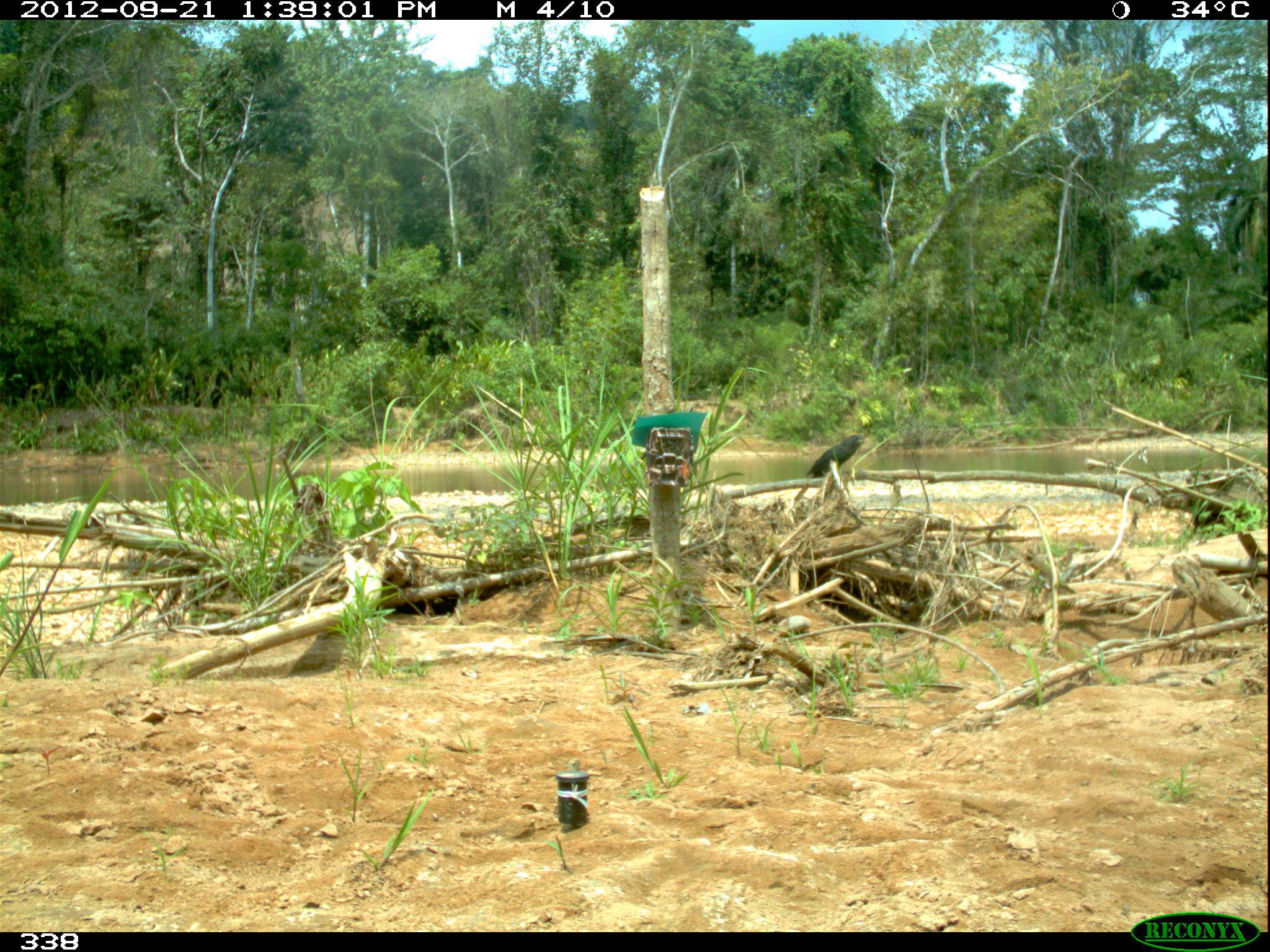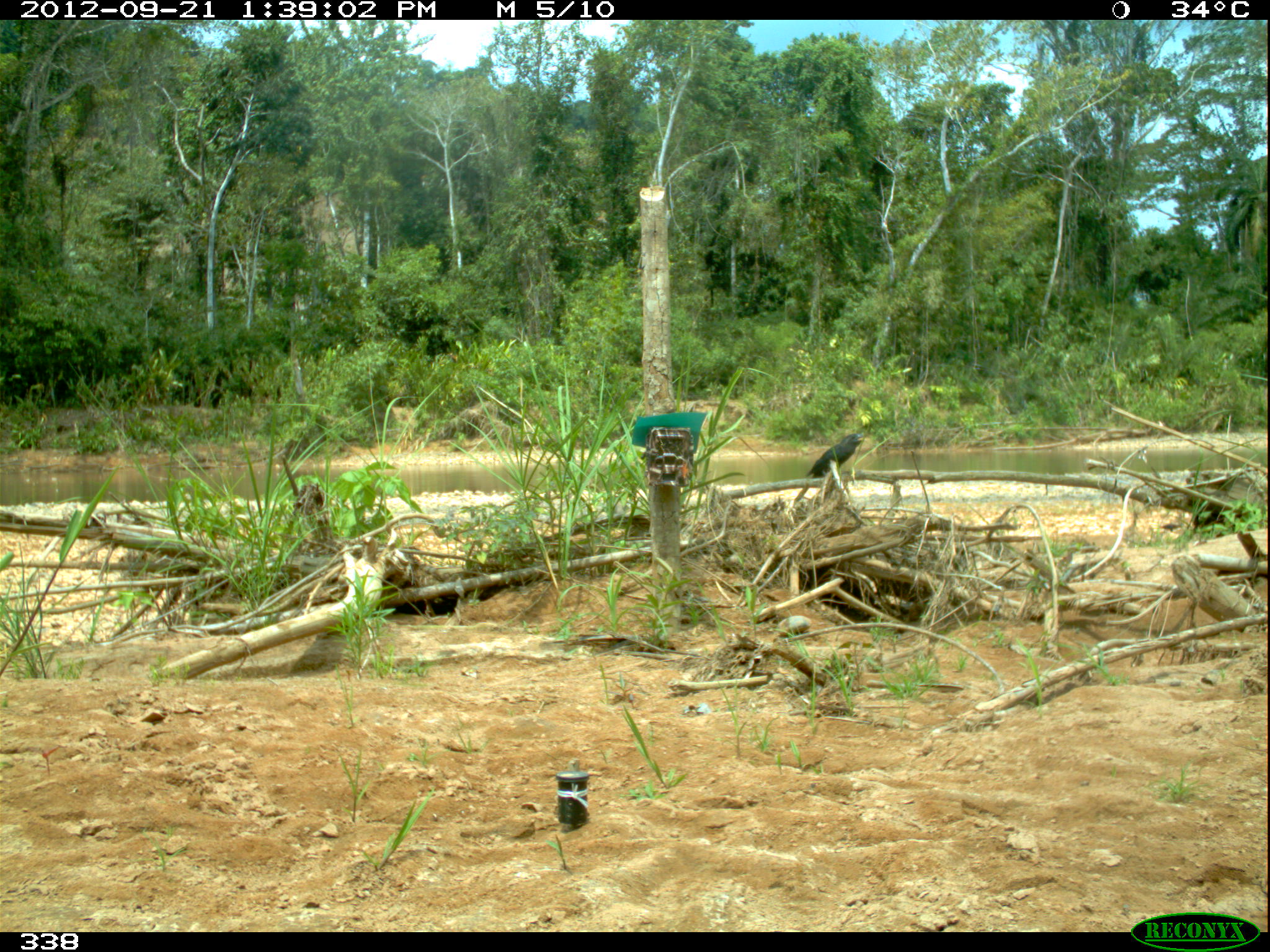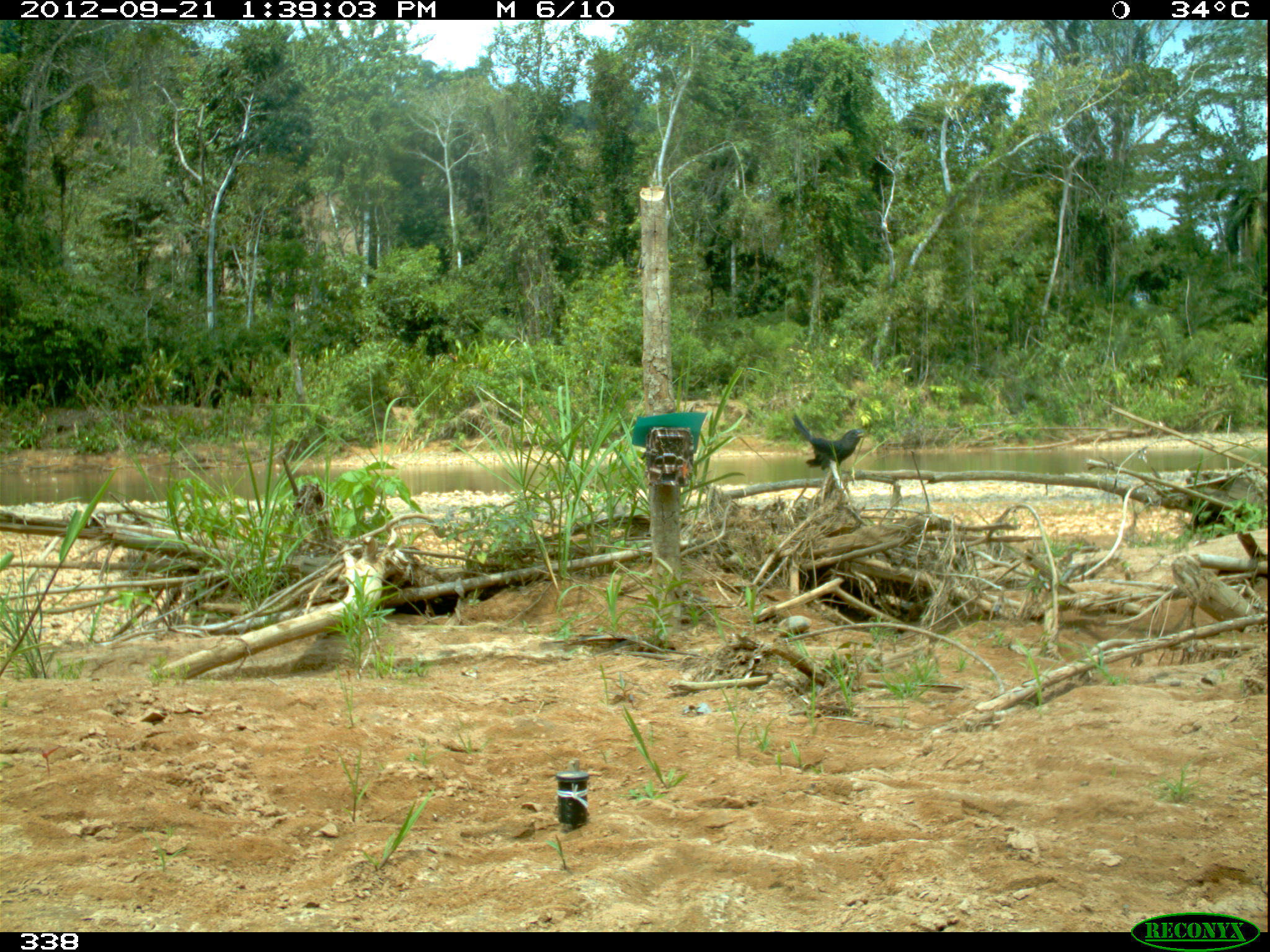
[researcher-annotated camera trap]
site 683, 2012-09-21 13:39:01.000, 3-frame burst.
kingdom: Animalia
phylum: Chordata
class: Aves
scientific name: Aves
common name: bird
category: unknown bird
Unknown bird (bird) (Aves).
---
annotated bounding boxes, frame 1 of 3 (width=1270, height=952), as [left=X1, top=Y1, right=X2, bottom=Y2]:
unknown bird: [left=793, top=434, right=866, bottom=503]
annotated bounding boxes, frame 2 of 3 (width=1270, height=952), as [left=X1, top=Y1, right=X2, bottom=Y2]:
unknown bird: [left=793, top=432, right=864, bottom=502]